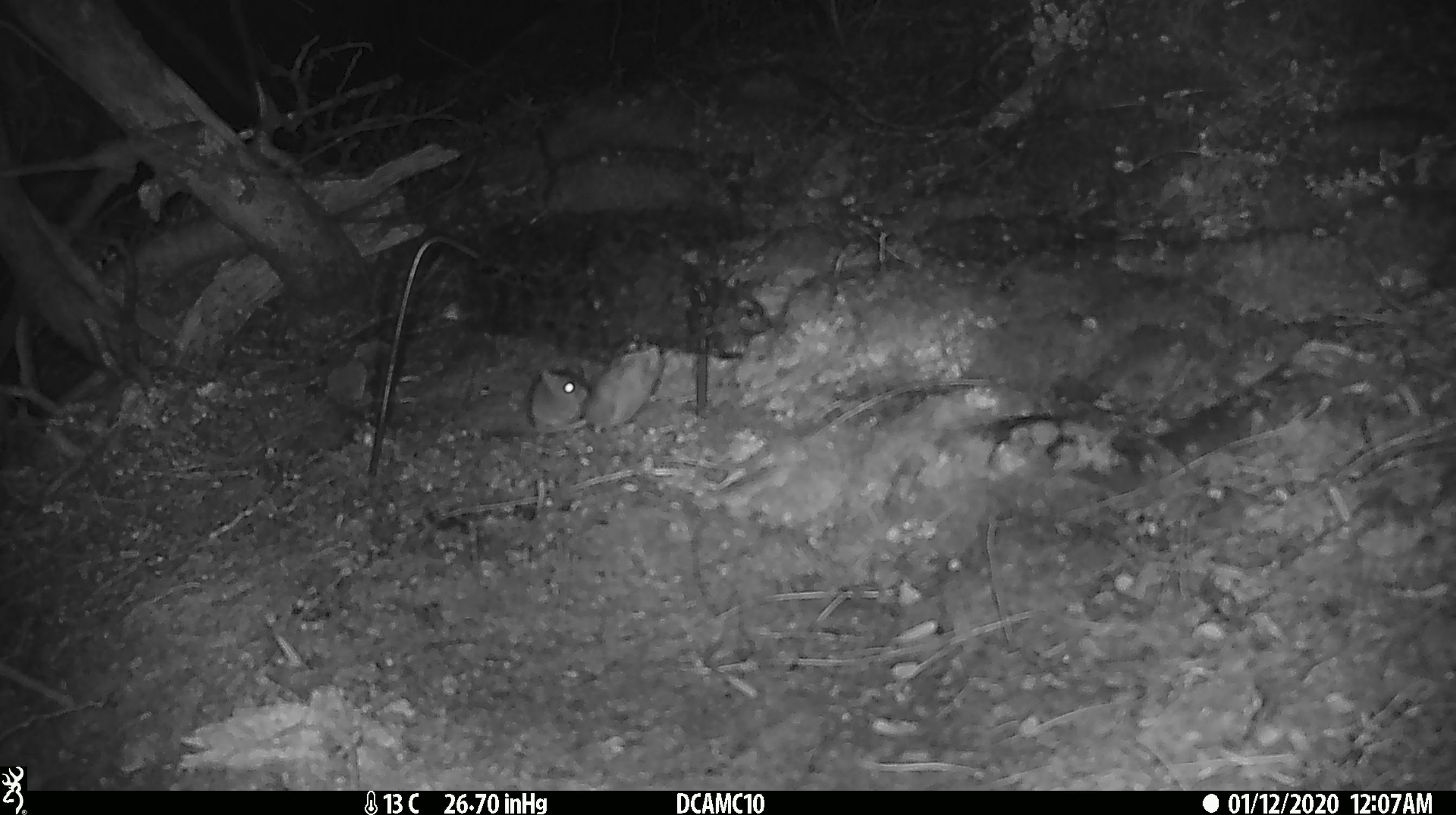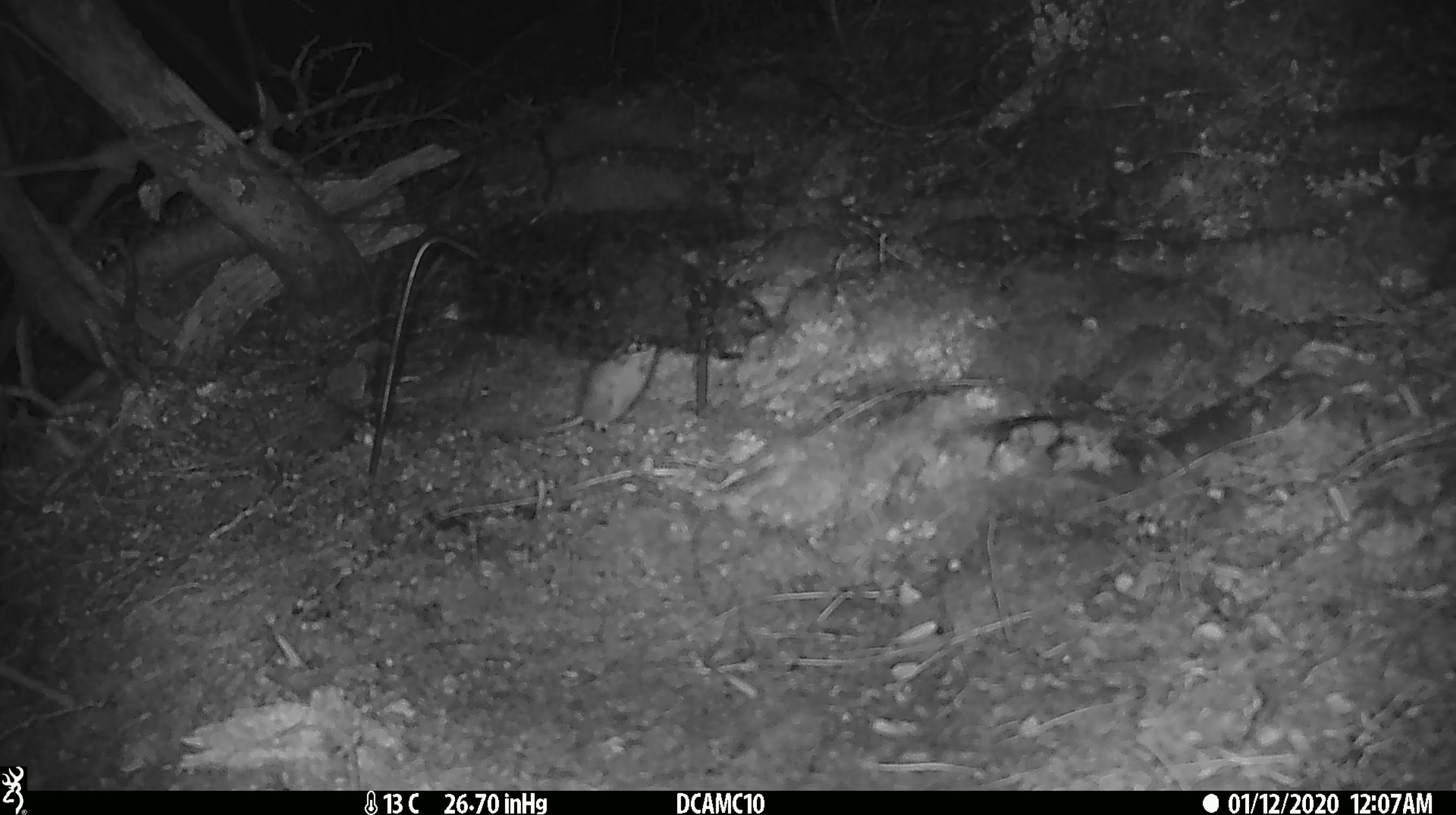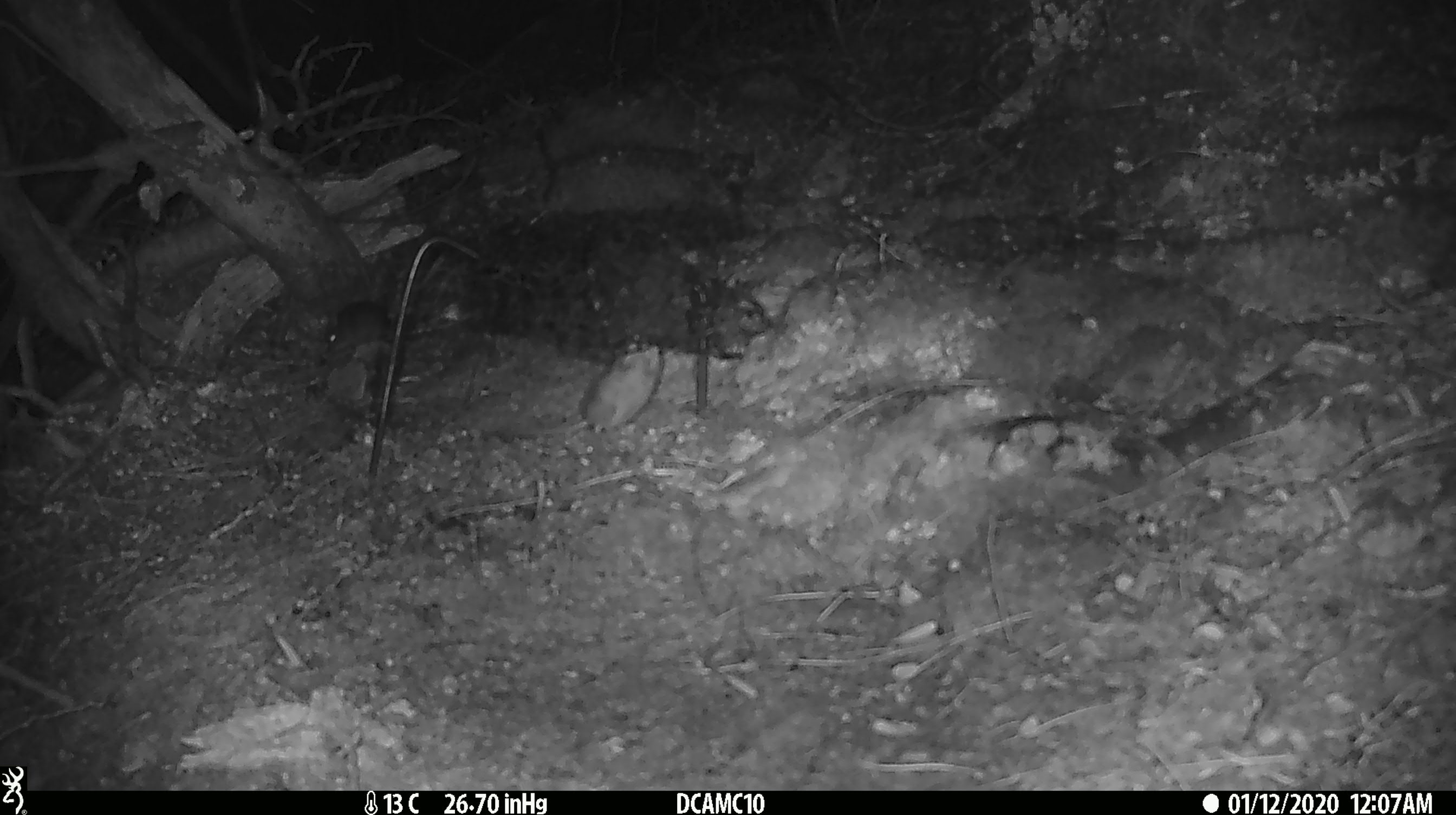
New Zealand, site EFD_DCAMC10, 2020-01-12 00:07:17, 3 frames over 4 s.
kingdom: Animalia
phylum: Chordata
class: Mammalia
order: Rodentia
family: Muridae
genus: Mus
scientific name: Mus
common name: mouse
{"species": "mouse (Mus)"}